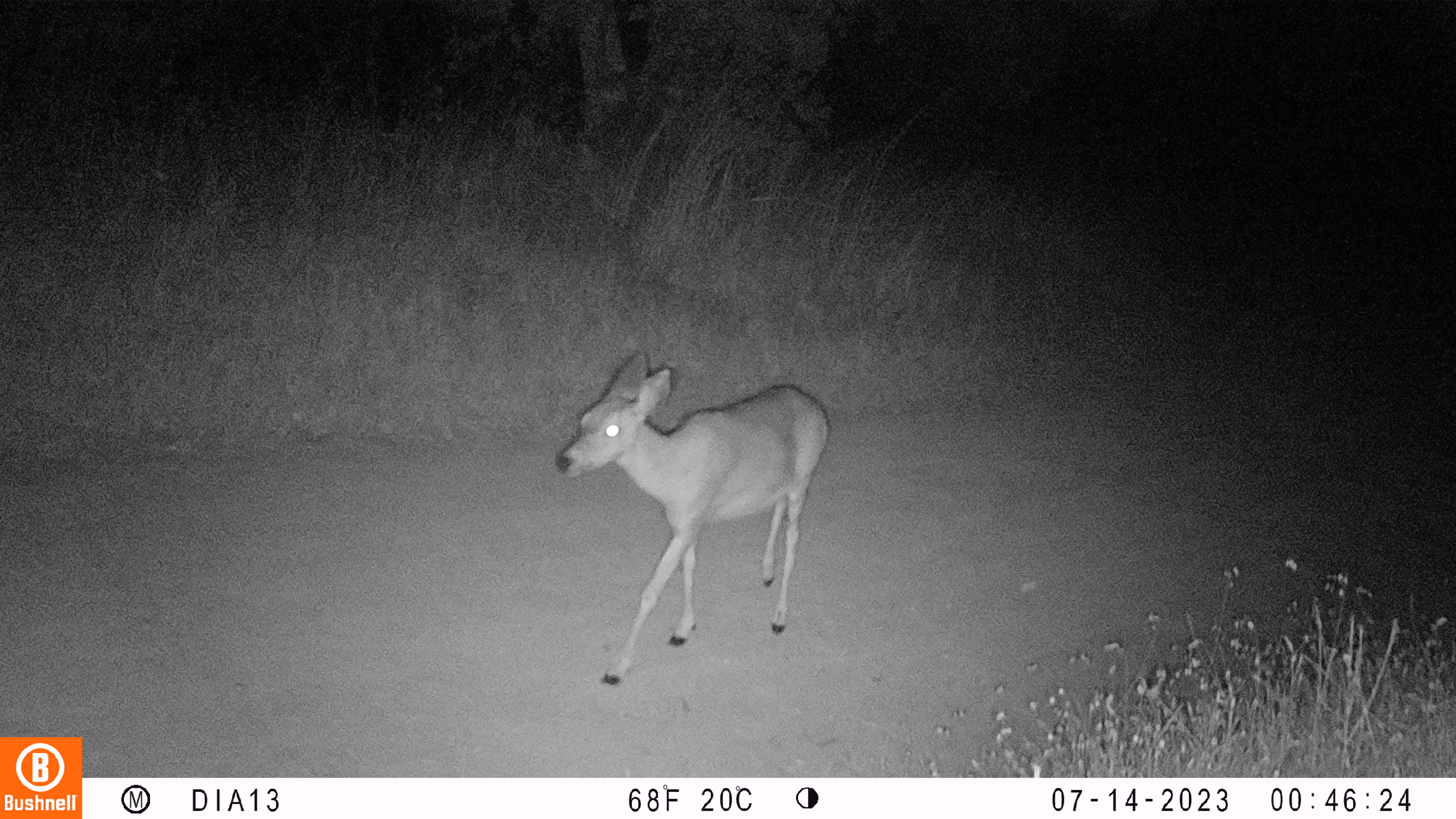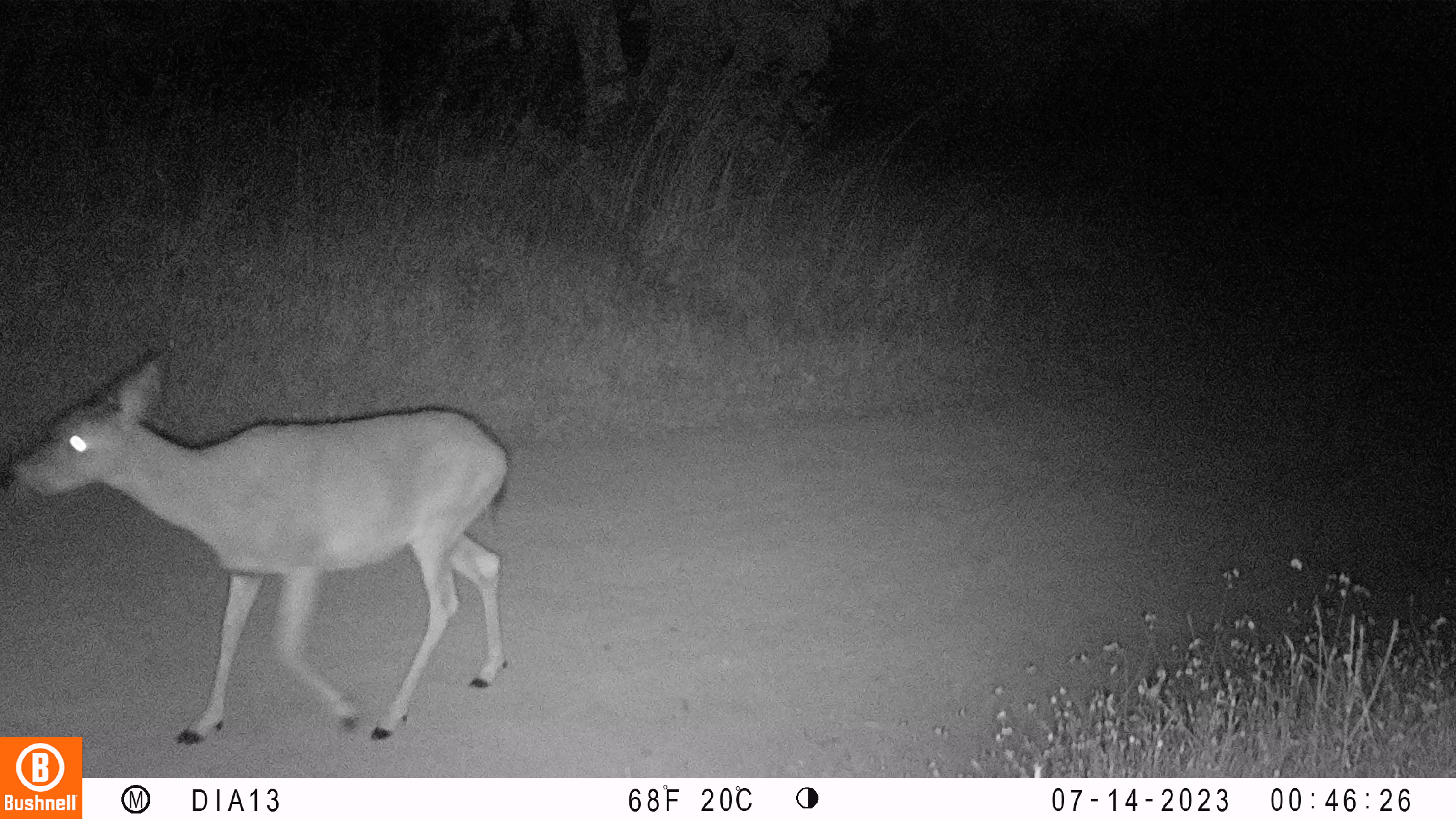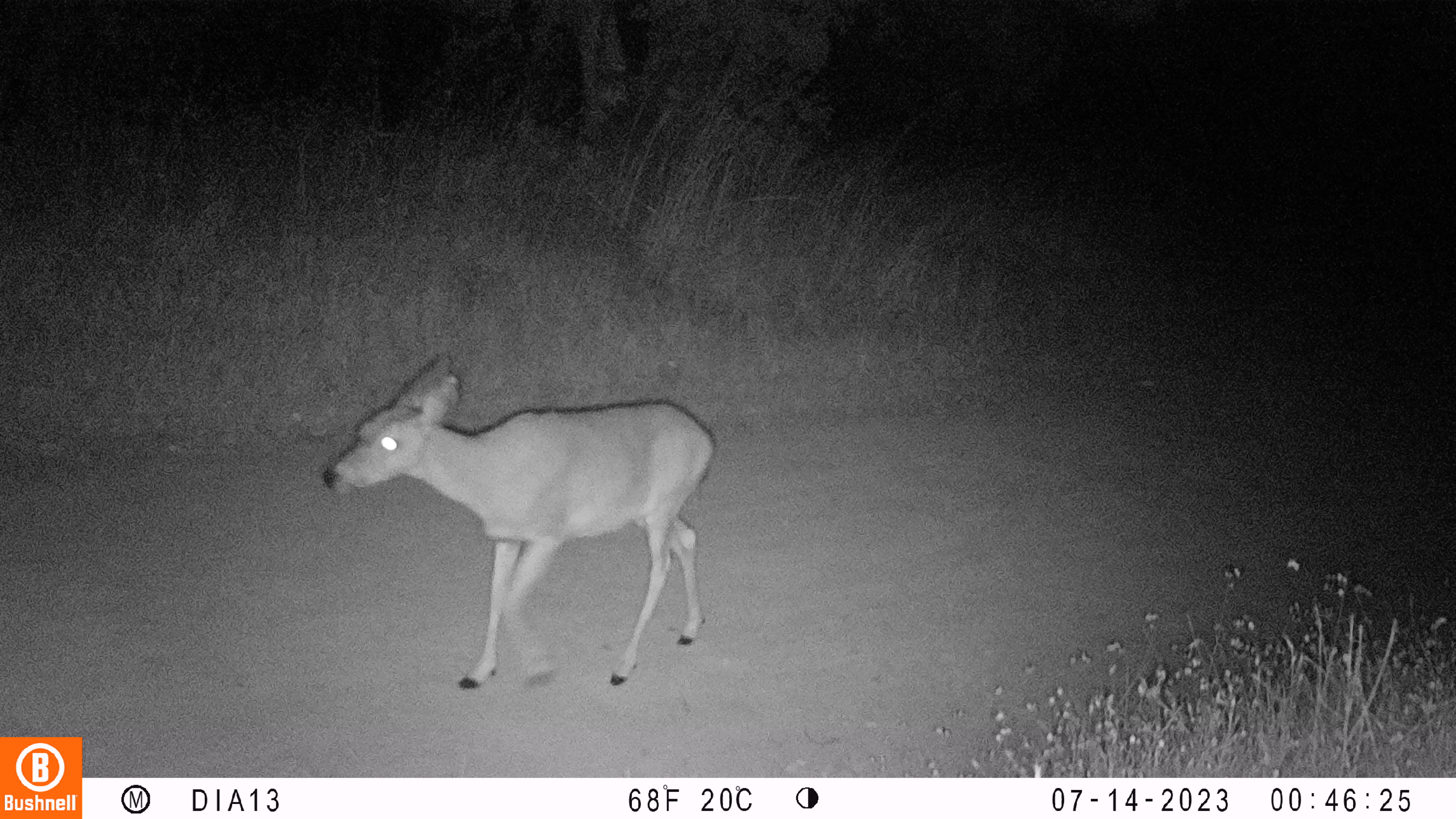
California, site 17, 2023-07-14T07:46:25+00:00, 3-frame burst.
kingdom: Animalia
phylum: Chordata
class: Mammalia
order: Artiodactyla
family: Cervidae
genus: Odocoileus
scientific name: Odocoileus hemionus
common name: mule deer